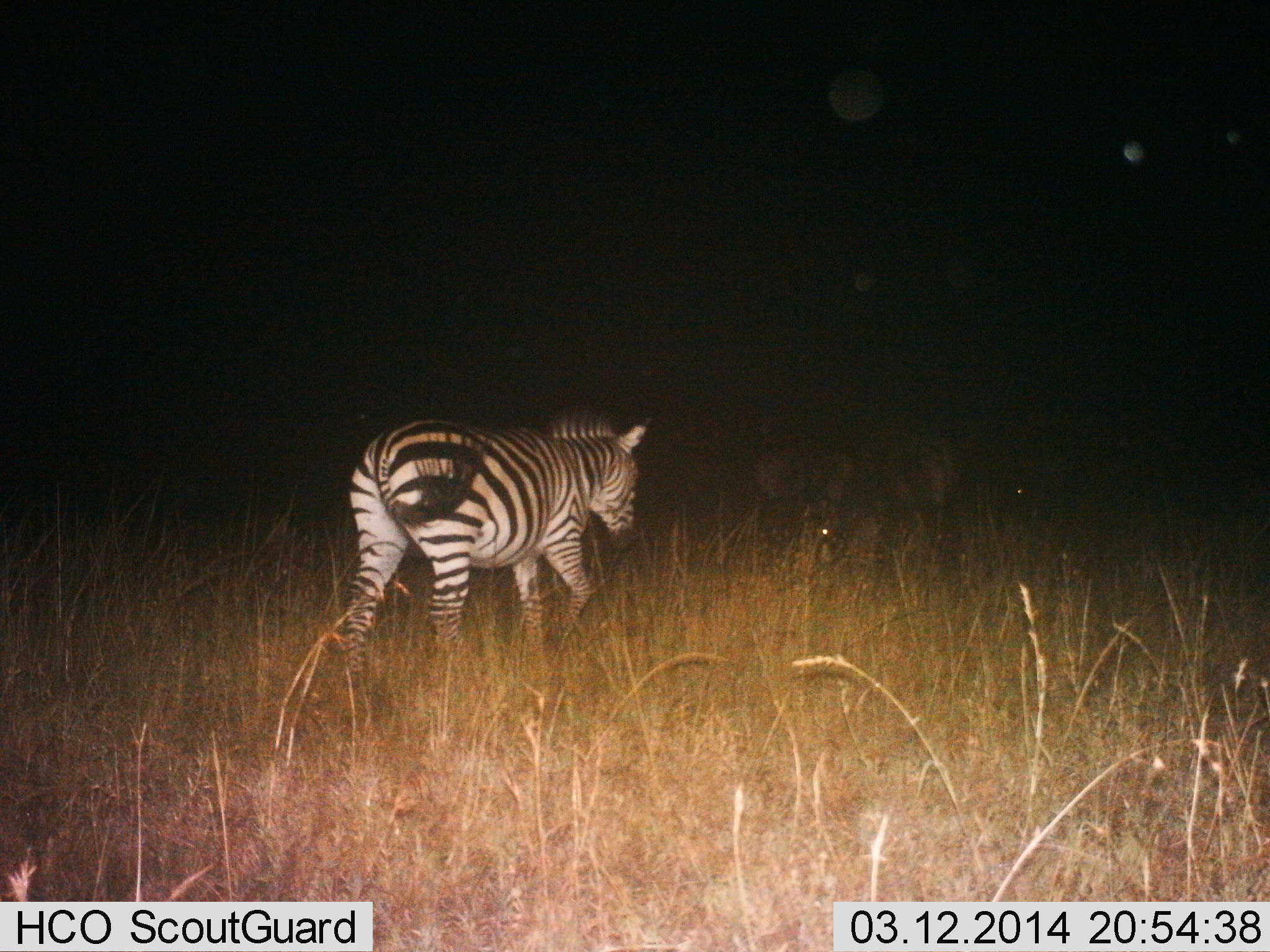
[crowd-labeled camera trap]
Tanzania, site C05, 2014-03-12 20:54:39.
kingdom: Animalia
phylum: Chordata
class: Mammalia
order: Perissodactyla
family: Equidae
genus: Equus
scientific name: Equus quagga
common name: plains zebra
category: zebra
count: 1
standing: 12%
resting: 2%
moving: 91%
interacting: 5%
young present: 0%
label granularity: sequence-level